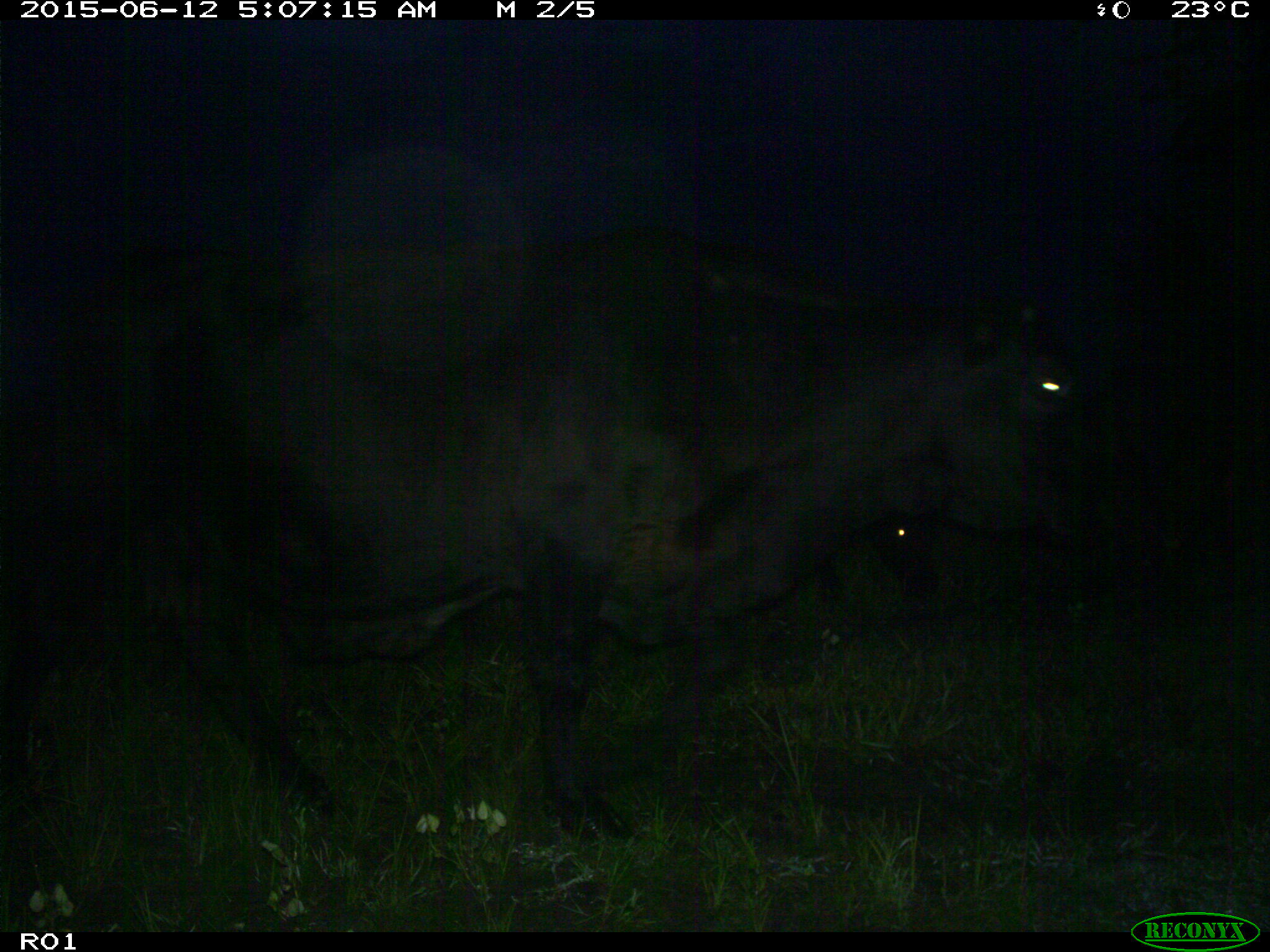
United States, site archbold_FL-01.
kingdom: Animalia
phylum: Chordata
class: Mammalia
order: Artiodactyla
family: Bovidae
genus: Bos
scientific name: Bos taurus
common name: domestic cow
Bos taurus (domestic cow).